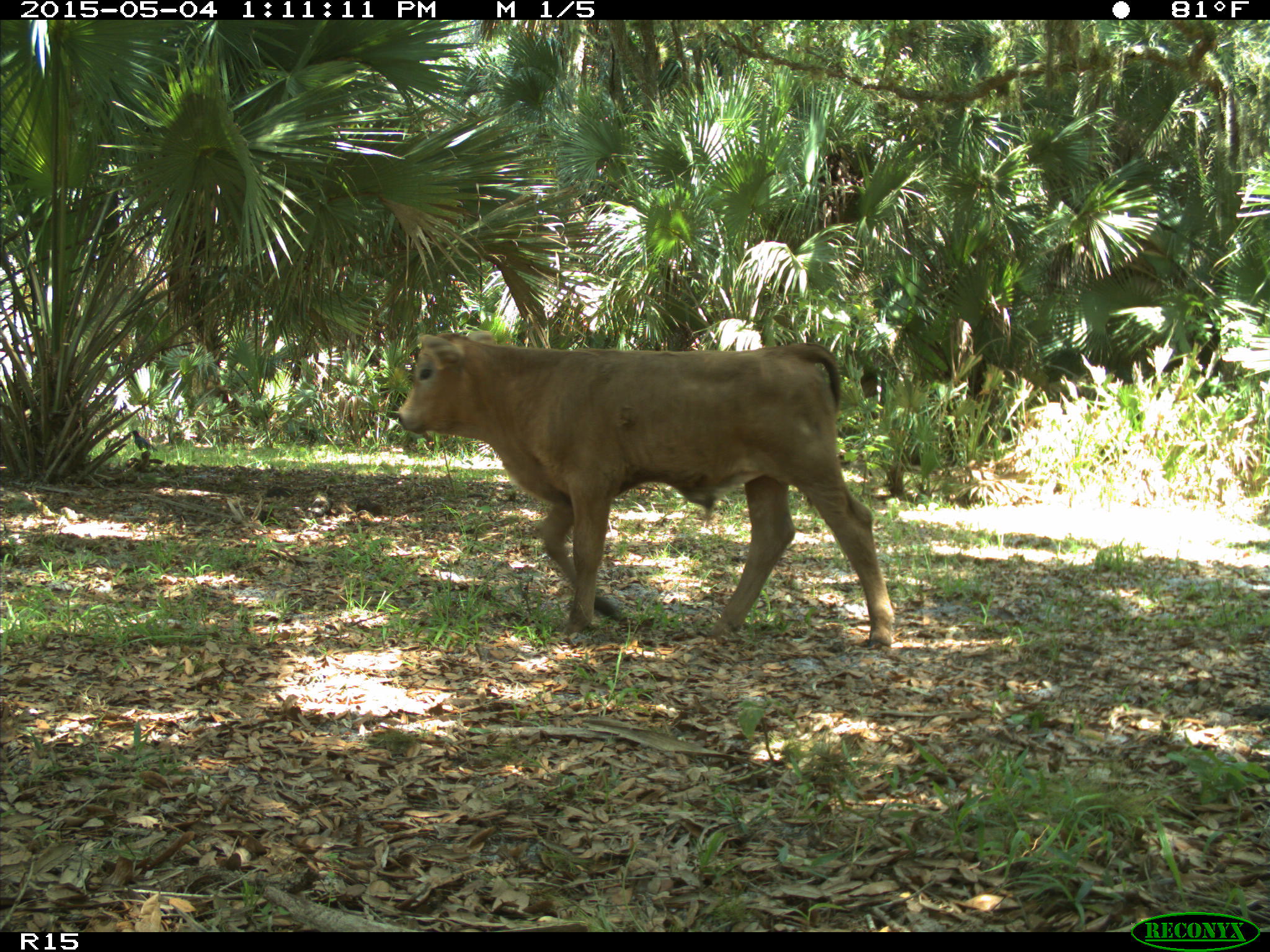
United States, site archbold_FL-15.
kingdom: Animalia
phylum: Chordata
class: Mammalia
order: Artiodactyla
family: Bovidae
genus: Bos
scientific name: Bos taurus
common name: domestic cow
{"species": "Bos taurus (domestic cow)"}